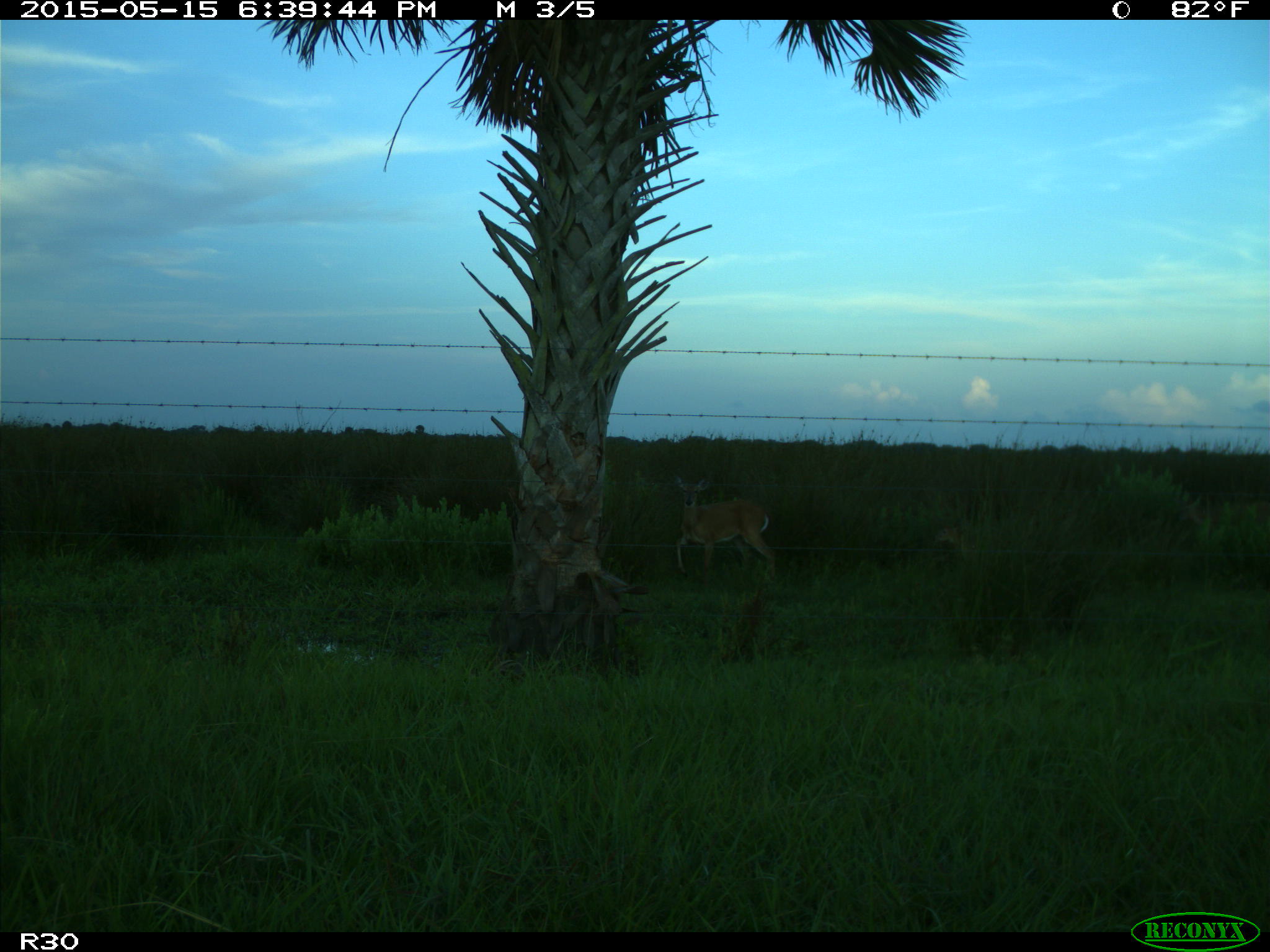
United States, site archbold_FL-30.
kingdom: Animalia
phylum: Chordata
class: Mammalia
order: Artiodactyla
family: Cervidae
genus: Odocoileus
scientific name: Odocoileus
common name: deer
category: unidentified deer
Unidentified deer (deer) (Odocoileus).